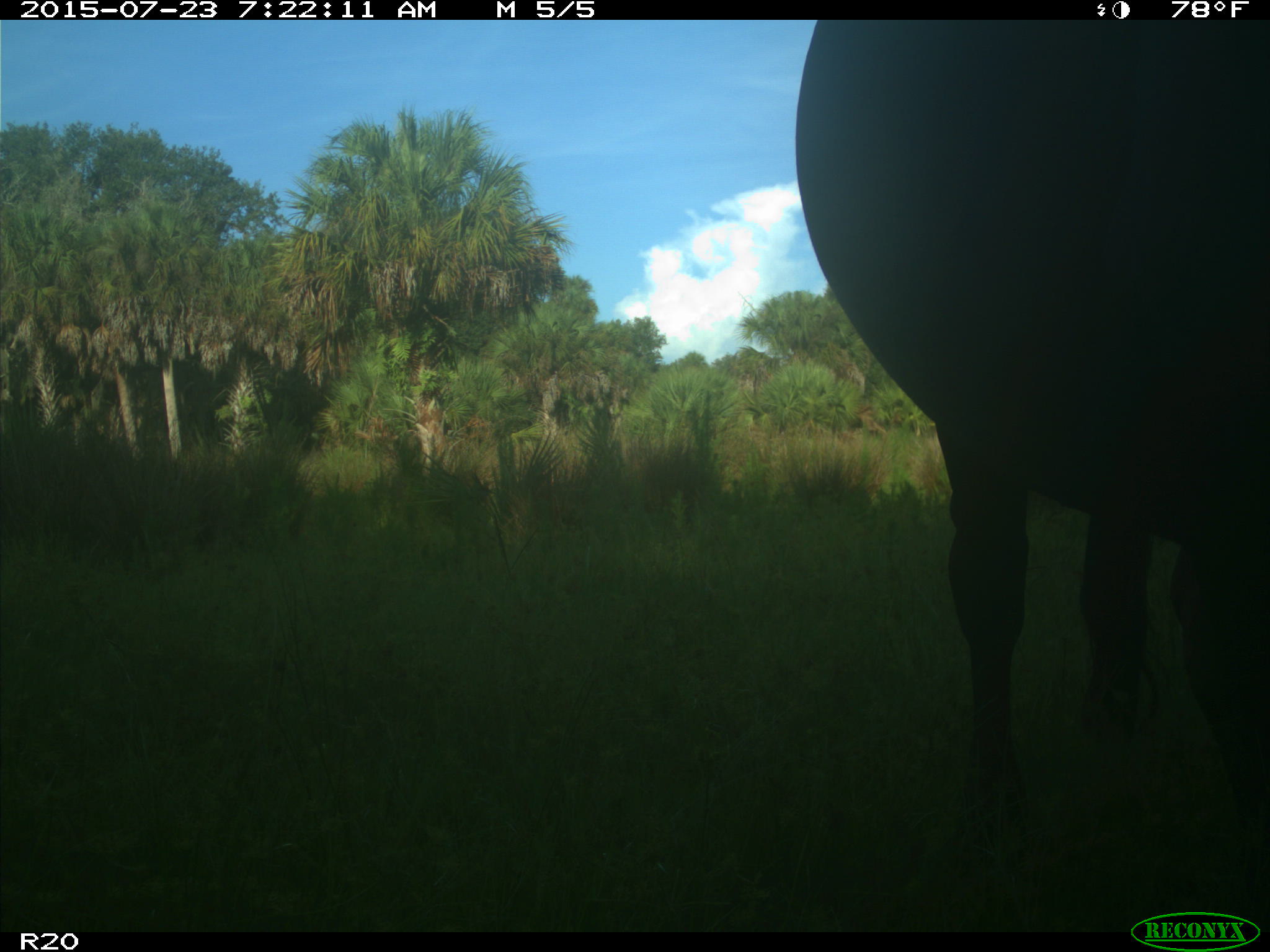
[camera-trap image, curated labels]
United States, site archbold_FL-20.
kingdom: Animalia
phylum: Chordata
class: Mammalia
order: Artiodactyla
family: Bovidae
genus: Bos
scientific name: Bos taurus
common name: domestic cow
Bos taurus (domestic cow).